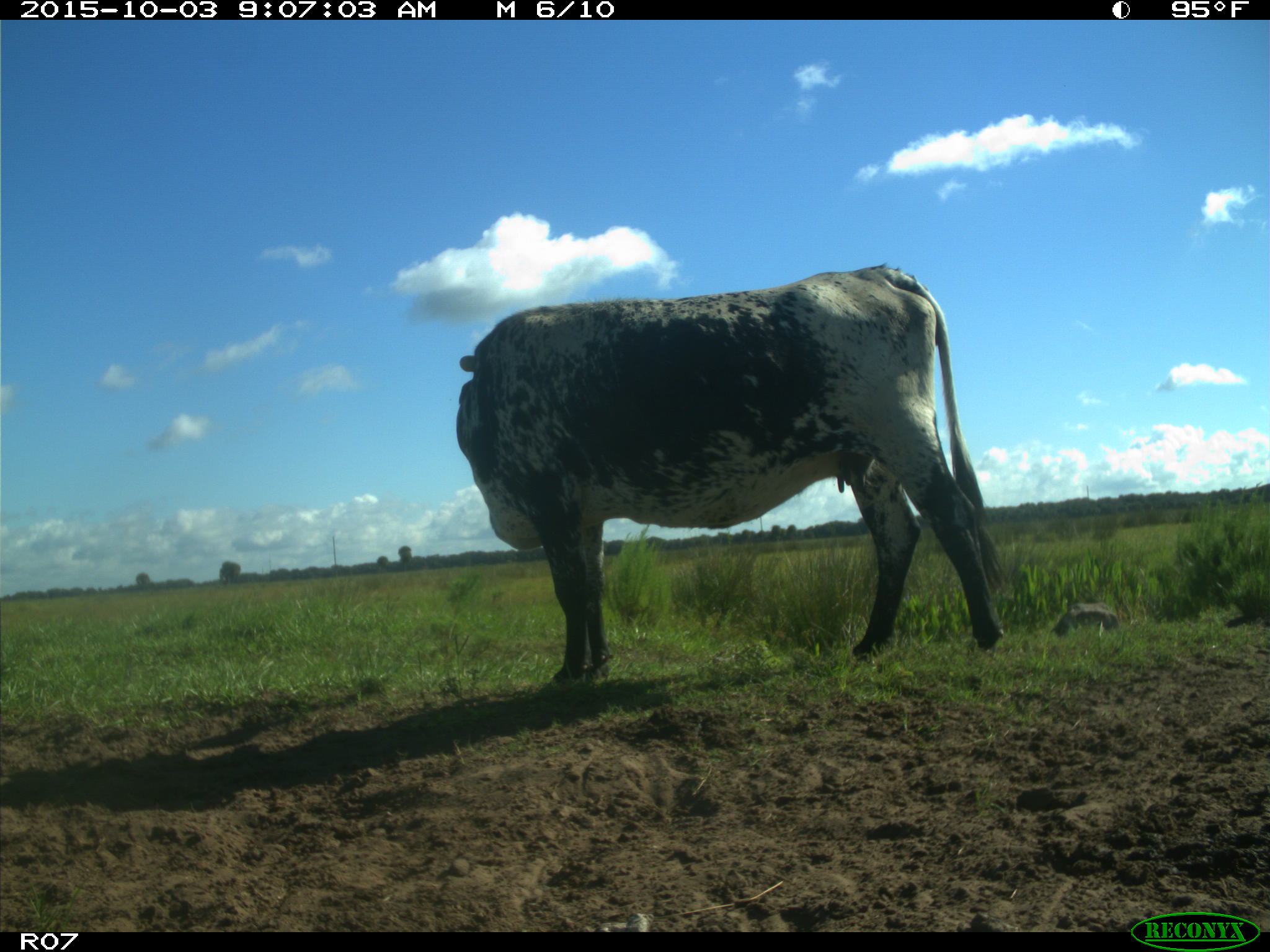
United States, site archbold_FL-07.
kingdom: Animalia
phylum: Chordata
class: Mammalia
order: Artiodactyla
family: Bovidae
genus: Bos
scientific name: Bos taurus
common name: domestic cow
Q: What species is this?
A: Bos taurus (domestic cow).